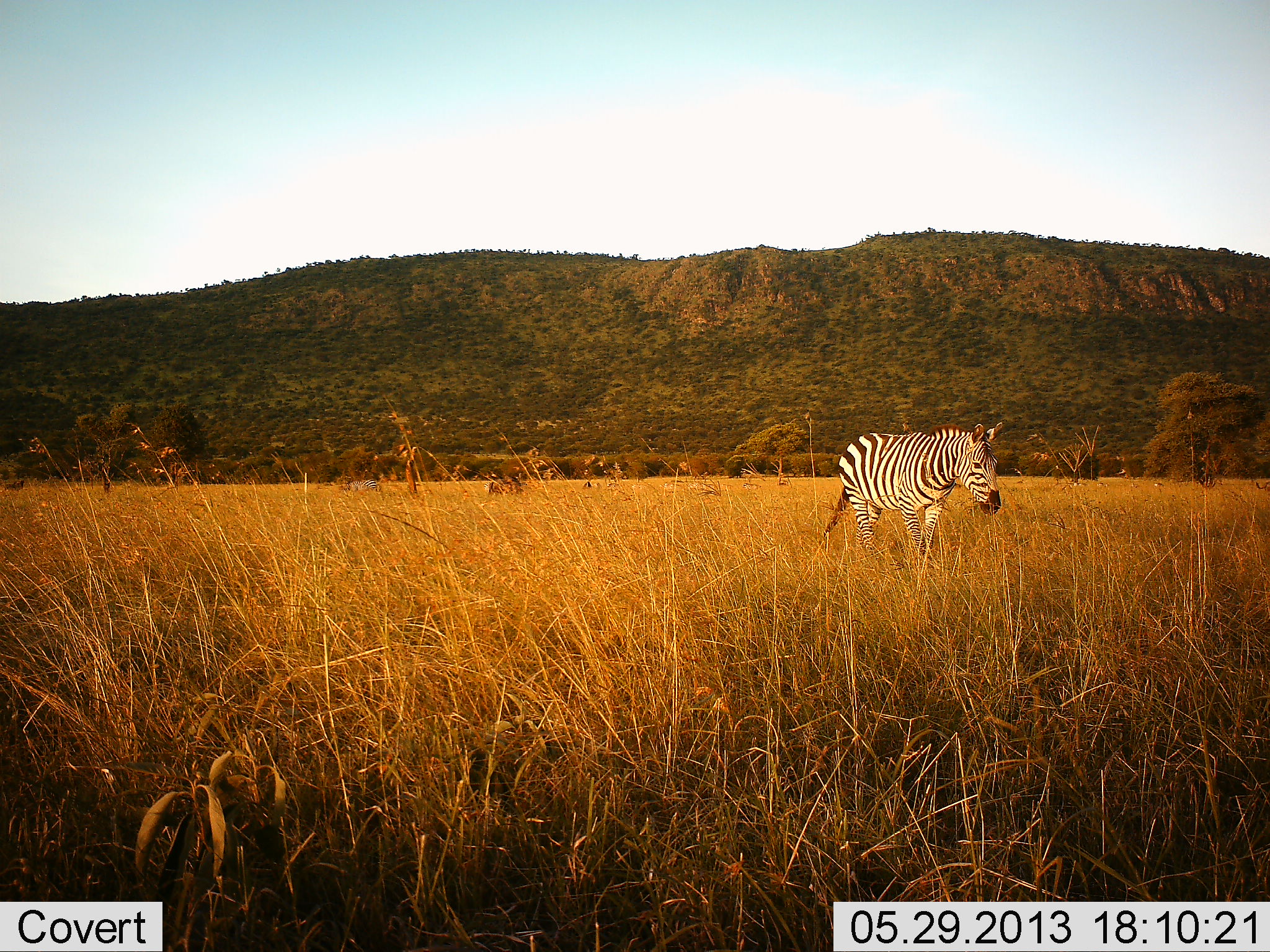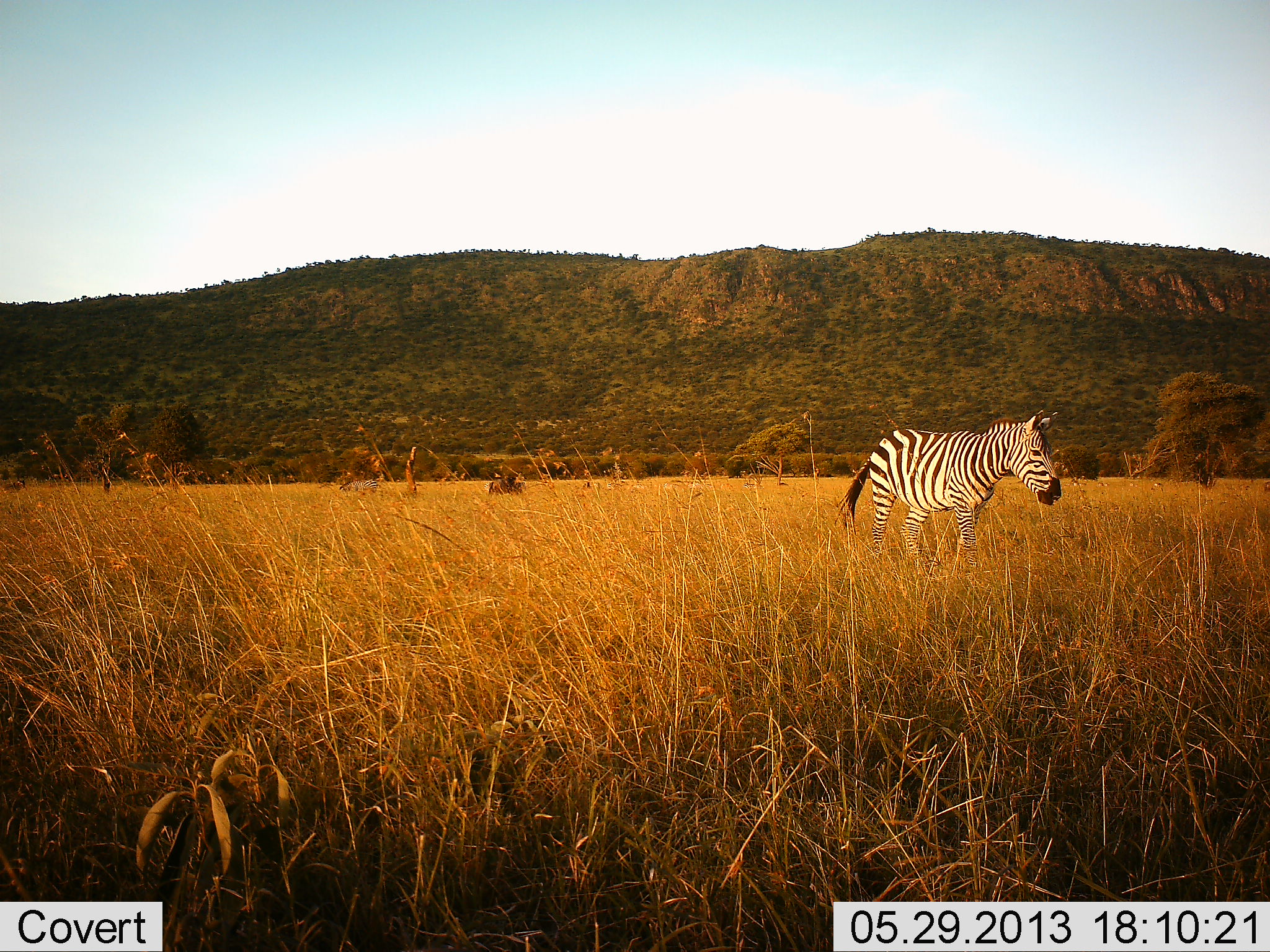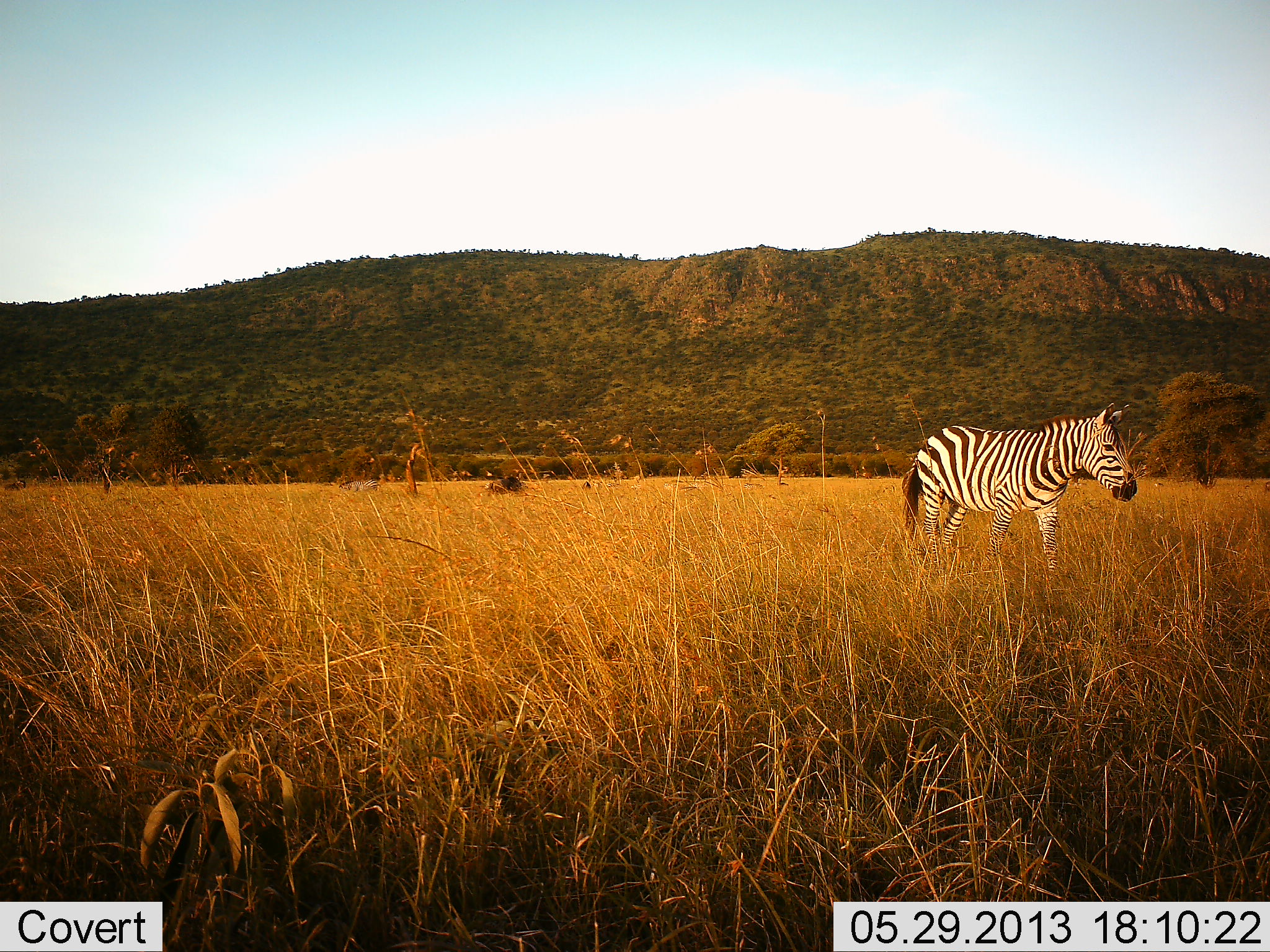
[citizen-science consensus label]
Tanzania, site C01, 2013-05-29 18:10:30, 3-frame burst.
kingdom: Animalia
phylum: Chordata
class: Mammalia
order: Perissodactyla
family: Equidae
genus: Equus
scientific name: Equus quagga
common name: plains zebra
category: zebra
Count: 1.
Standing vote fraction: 14%.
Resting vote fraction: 0%.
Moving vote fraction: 86%.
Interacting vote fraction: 0%.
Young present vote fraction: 0%.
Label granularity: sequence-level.